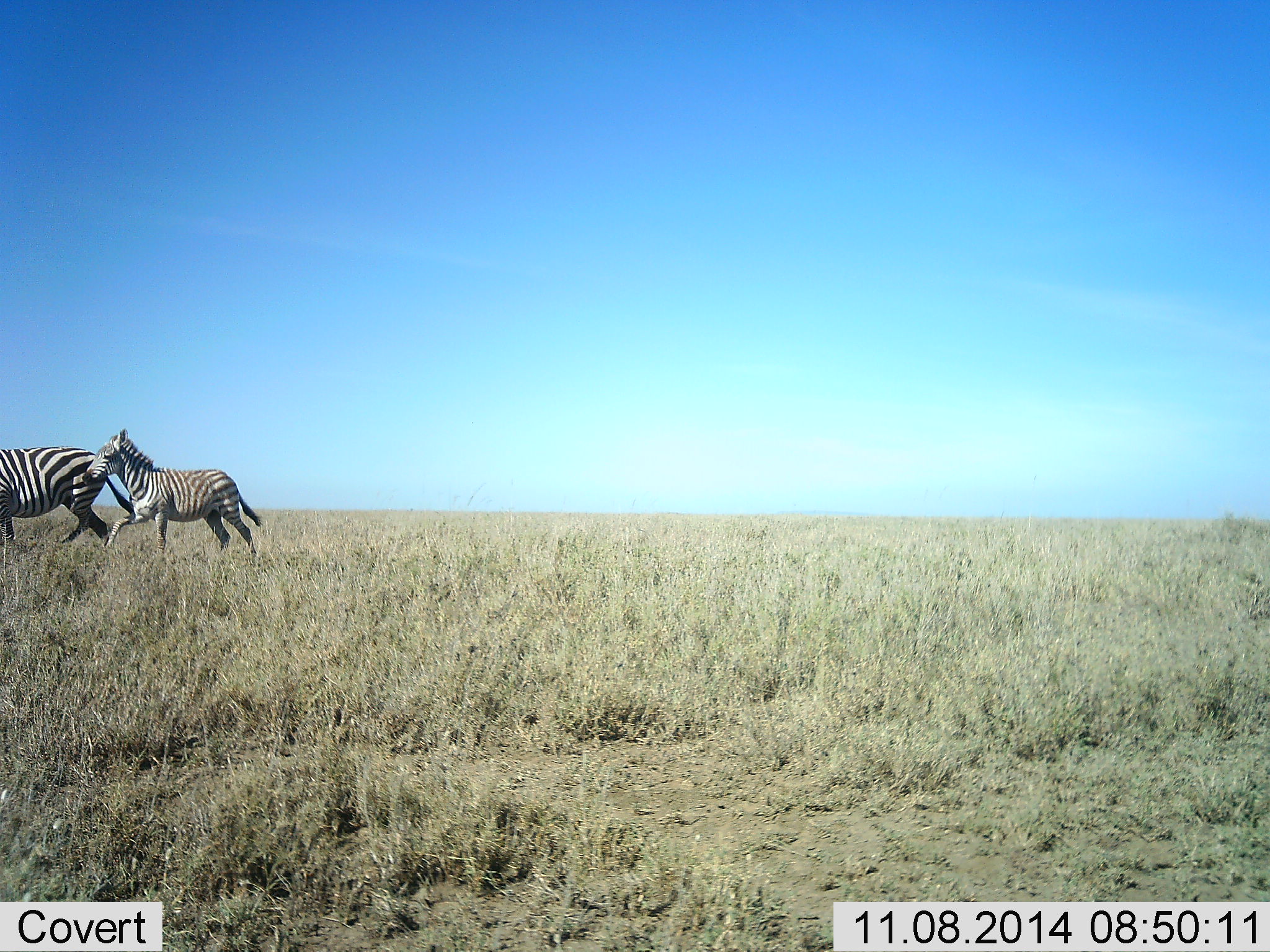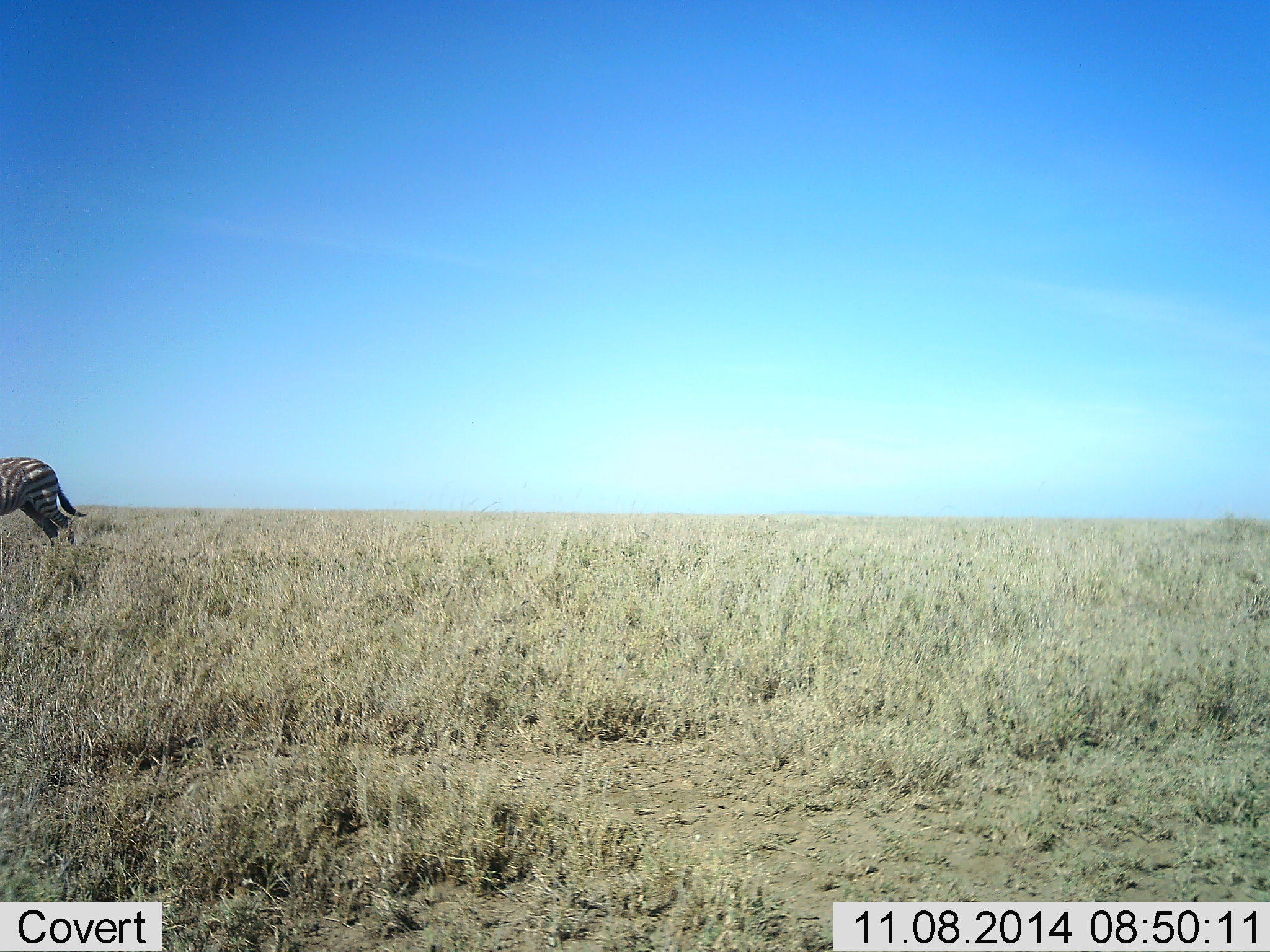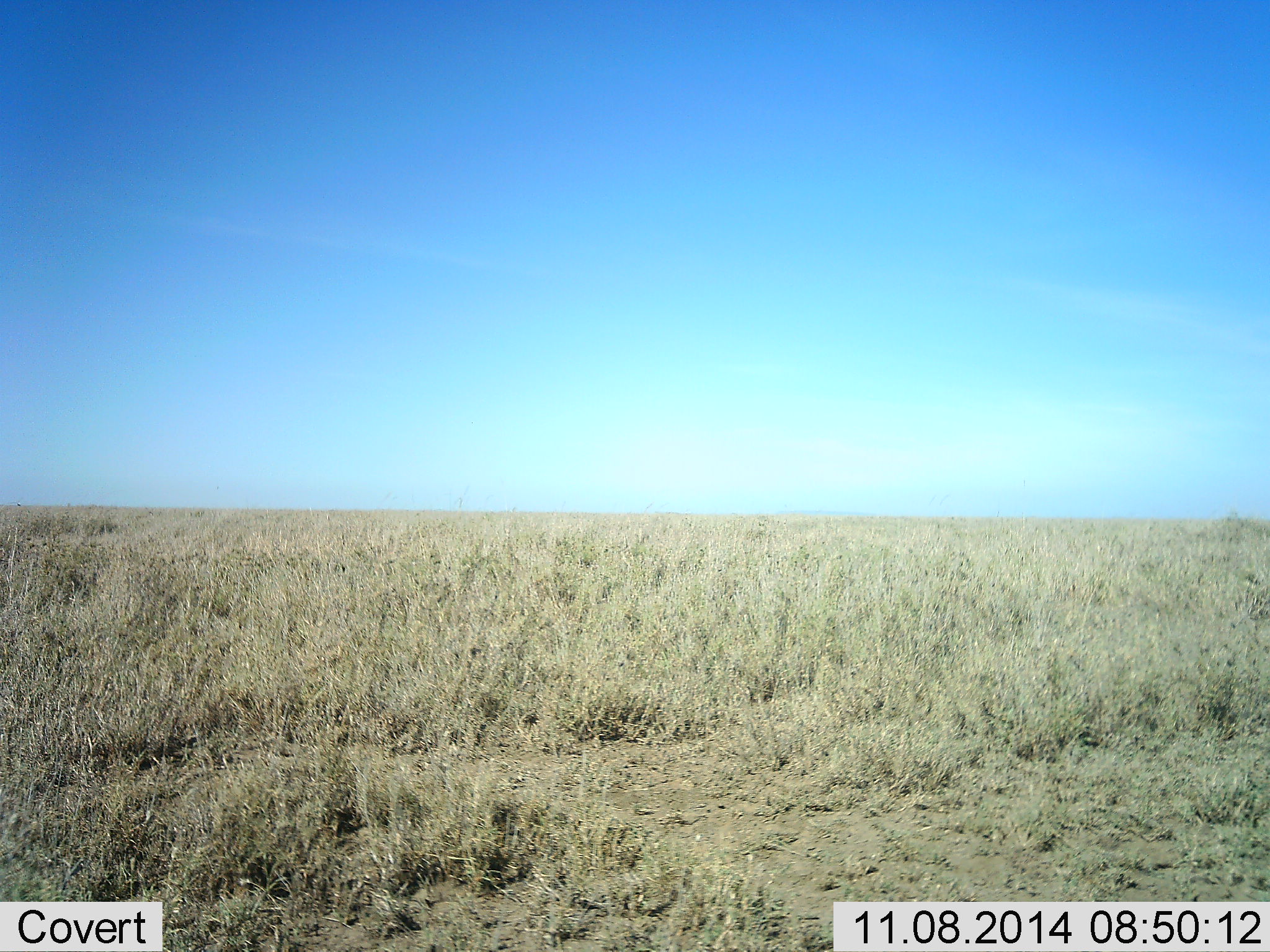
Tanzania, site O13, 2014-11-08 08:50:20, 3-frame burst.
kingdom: Animalia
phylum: Chordata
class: Mammalia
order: Perissodactyla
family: Equidae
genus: Equus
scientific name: Equus quagga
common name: plains zebra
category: zebra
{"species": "zebra (plains zebra) (Equus quagga)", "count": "2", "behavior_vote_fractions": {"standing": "10%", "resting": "0%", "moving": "90%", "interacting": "0%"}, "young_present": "70%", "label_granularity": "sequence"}